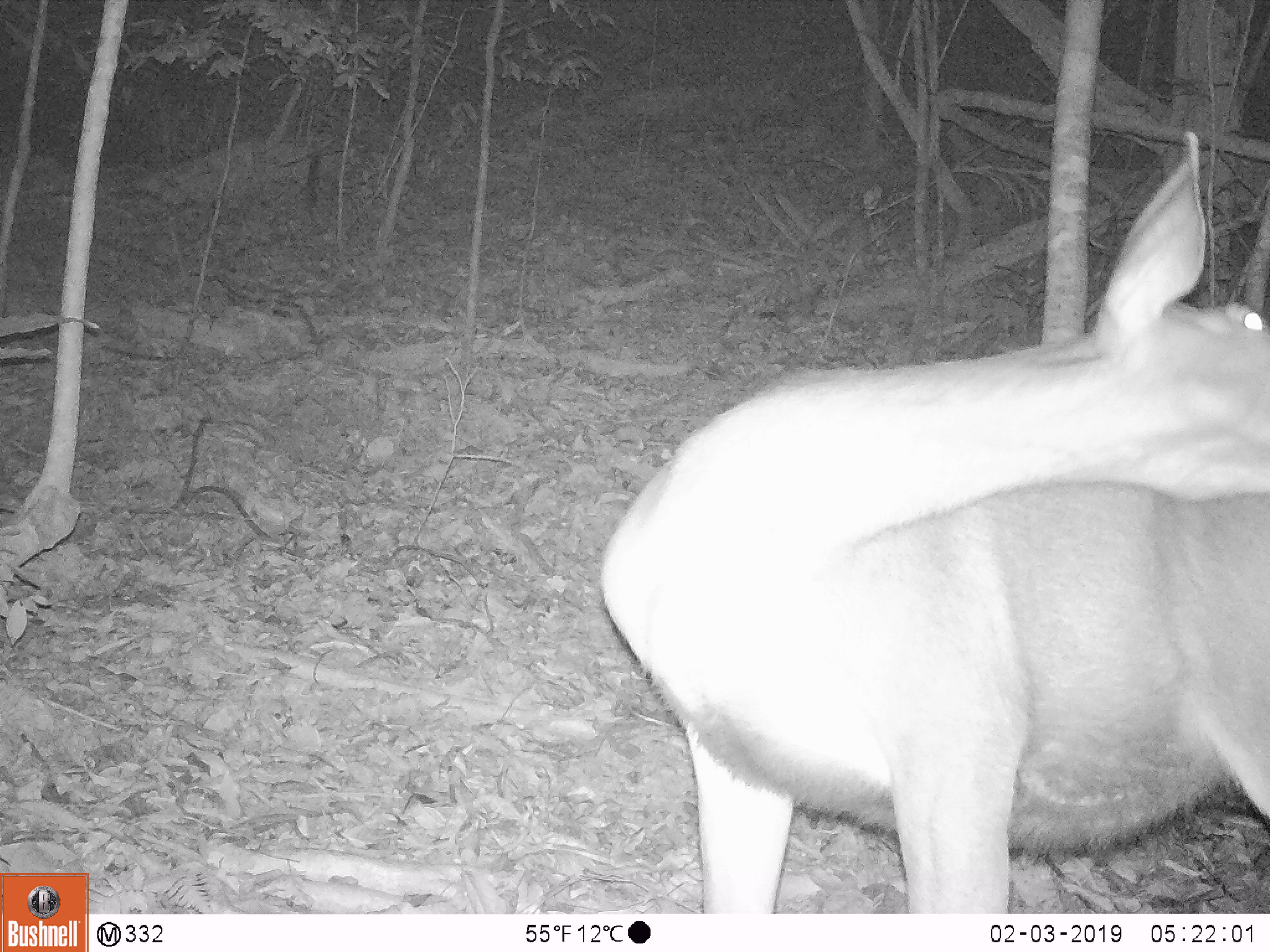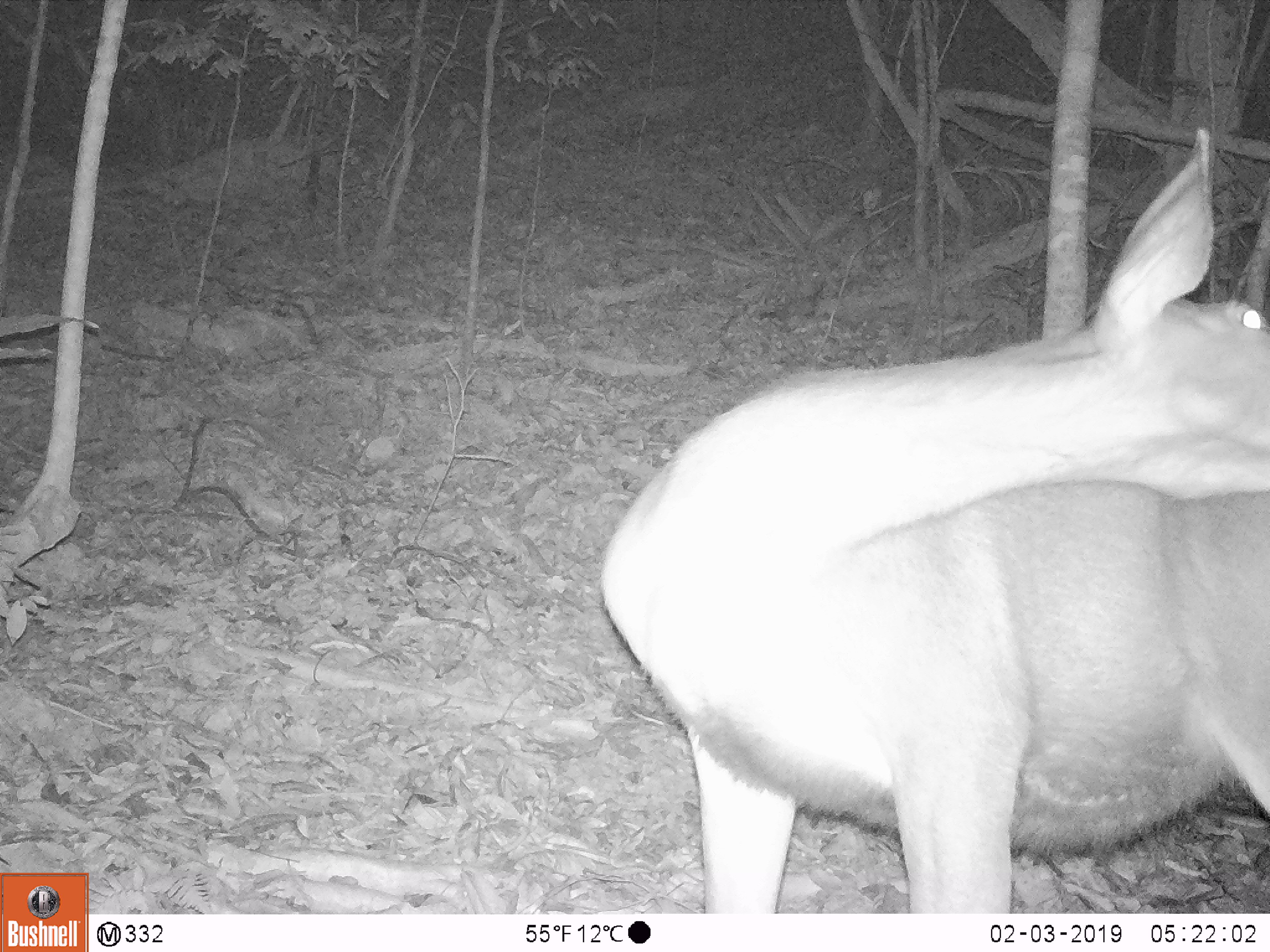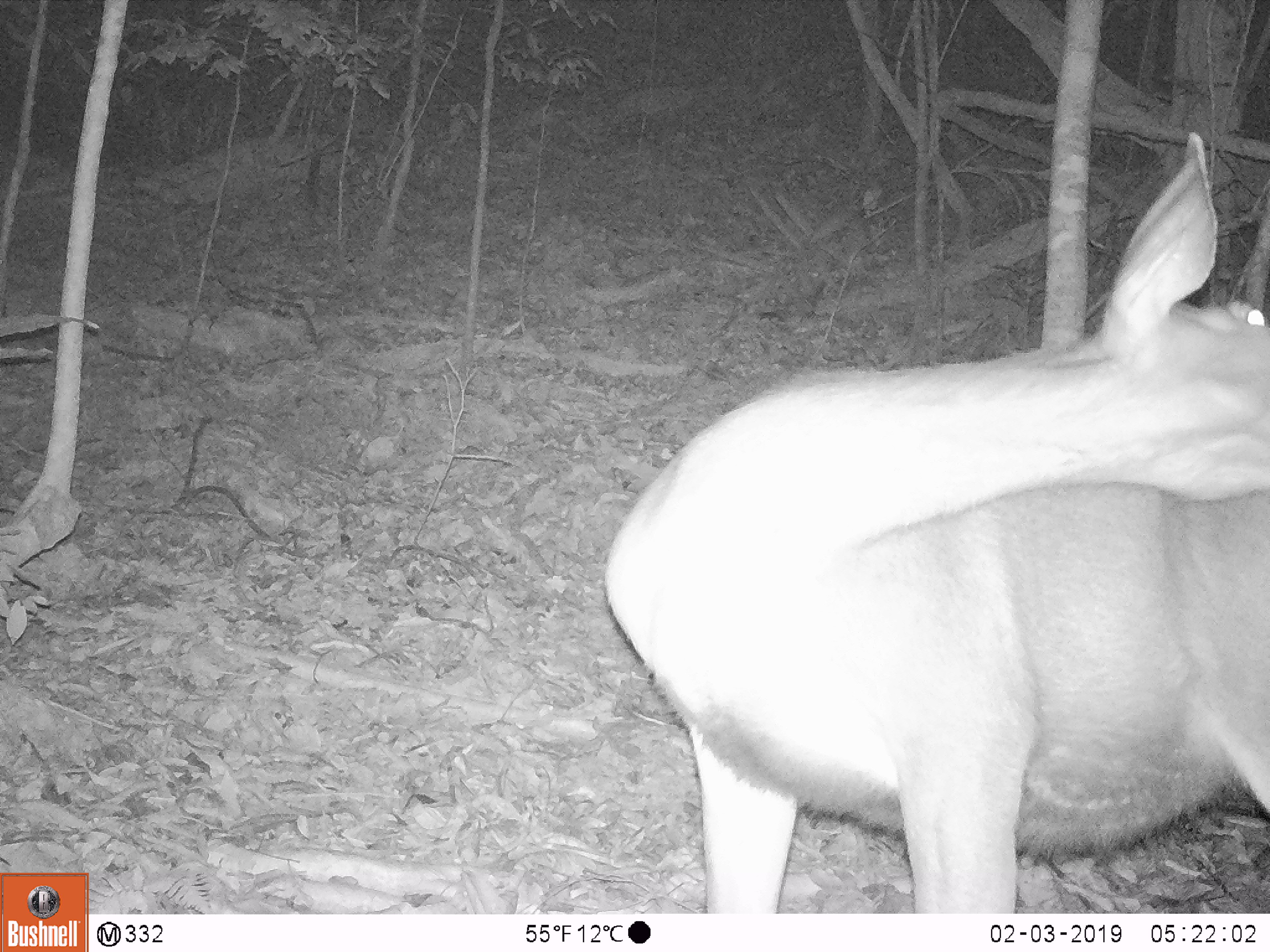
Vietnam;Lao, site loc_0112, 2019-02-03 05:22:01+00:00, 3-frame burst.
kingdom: Animalia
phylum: Chordata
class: Mammalia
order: Artiodactyla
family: Cervidae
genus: Rusa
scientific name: Rusa unicolor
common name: sambar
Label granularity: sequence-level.